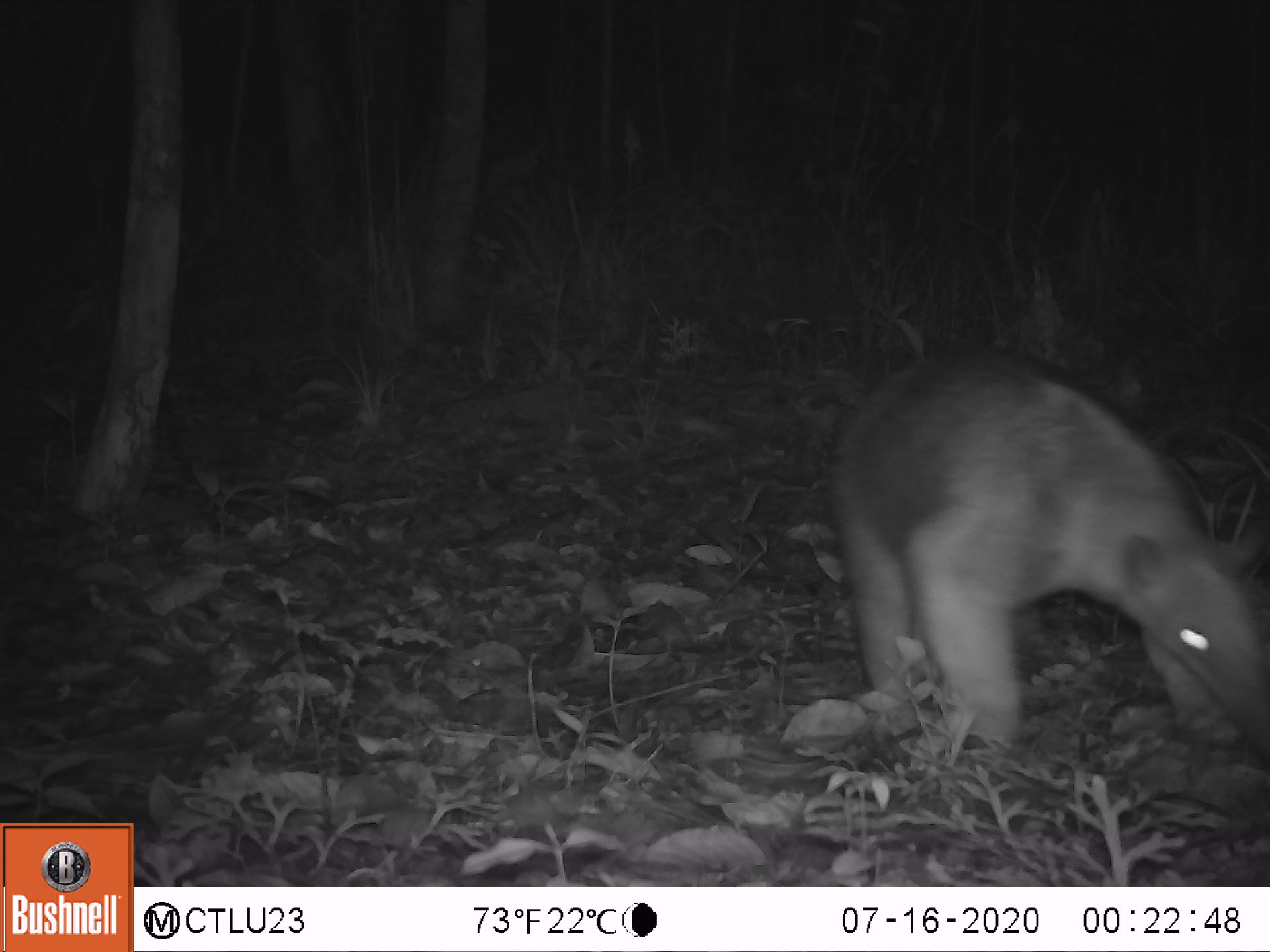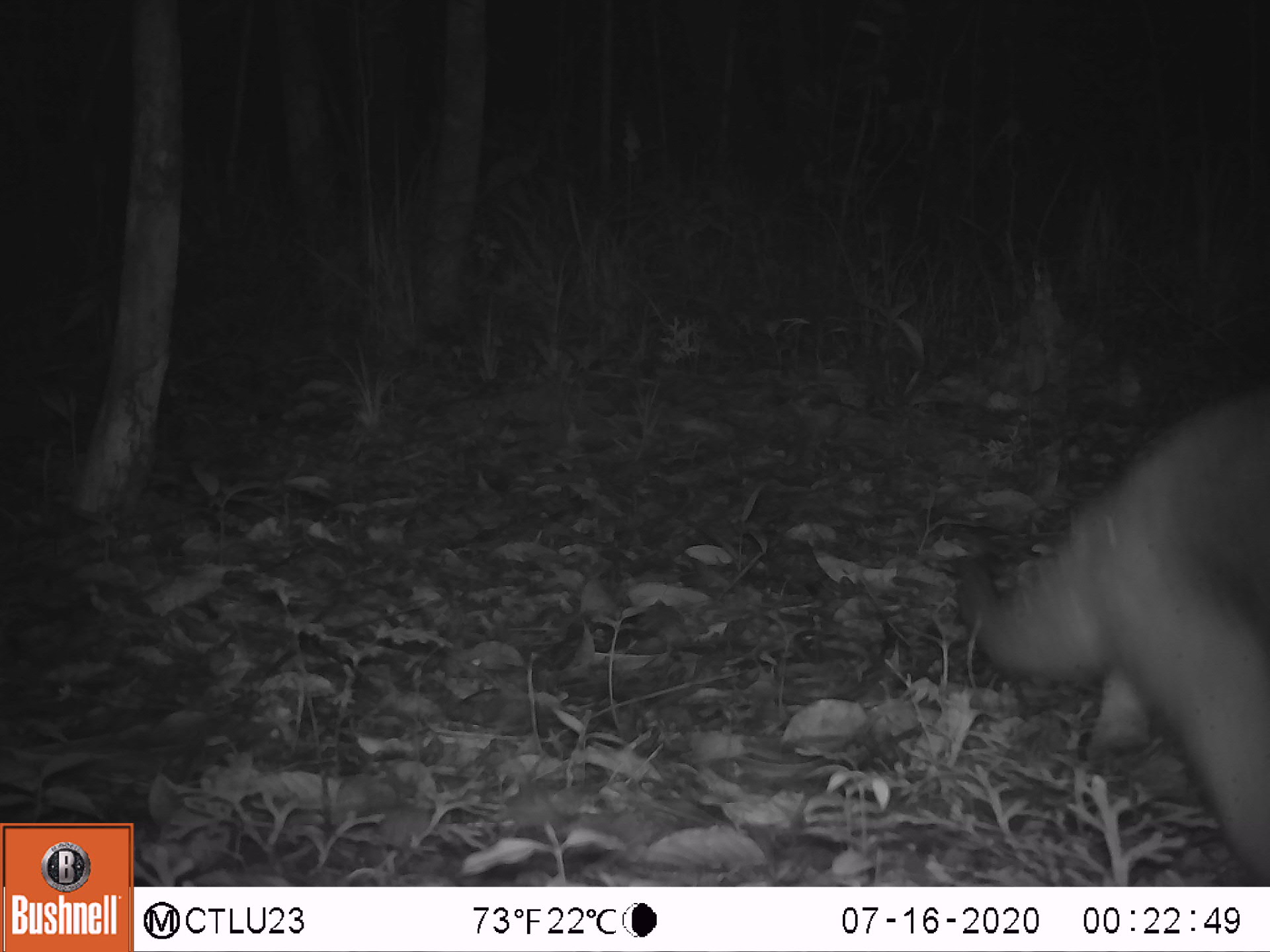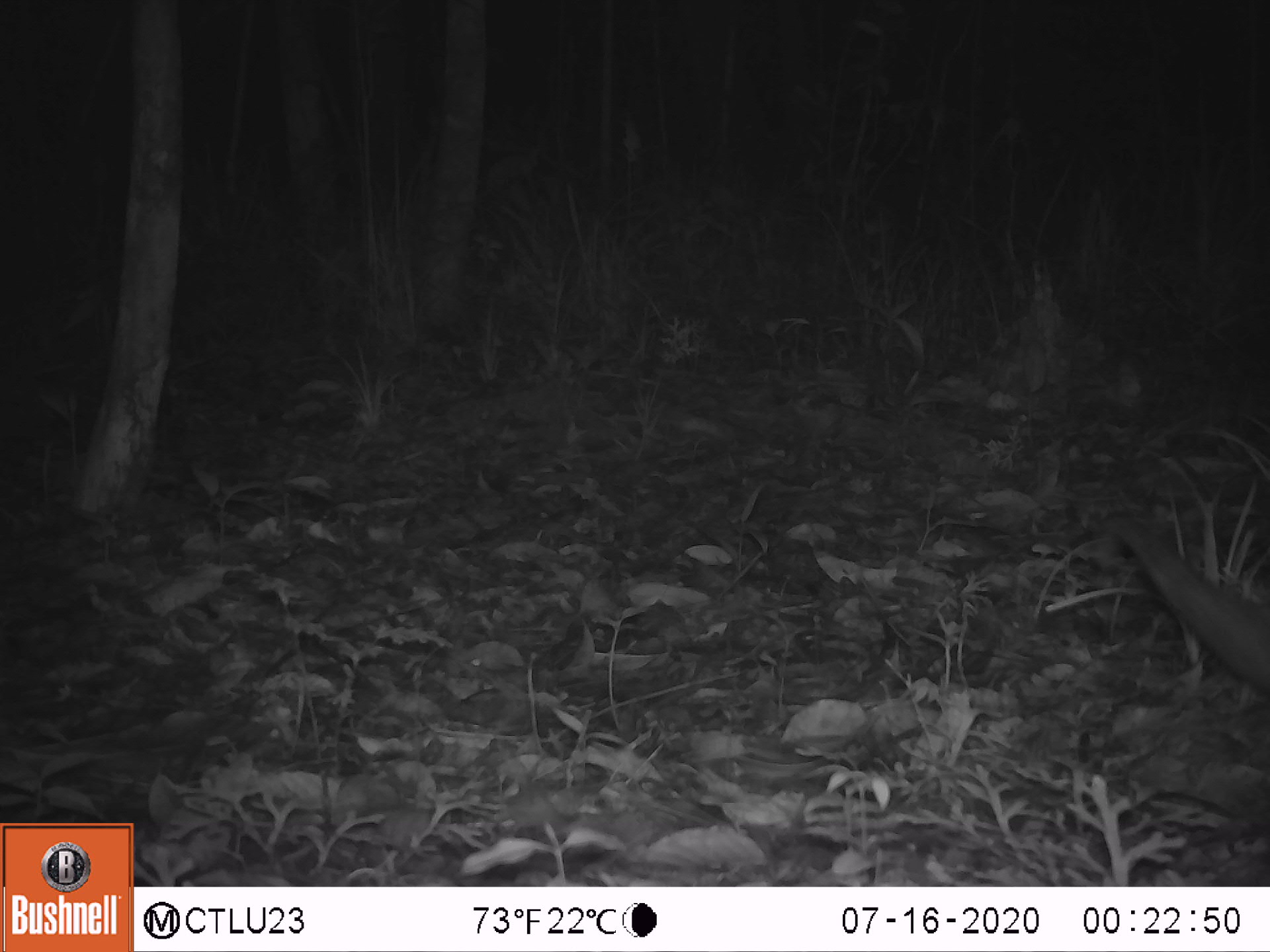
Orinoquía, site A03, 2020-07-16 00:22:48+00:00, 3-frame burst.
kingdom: Animalia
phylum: Chordata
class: Mammalia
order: Pilosa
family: Myrmecophagidae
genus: Tamandua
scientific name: Tamandua tetradactyla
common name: southern tamandua